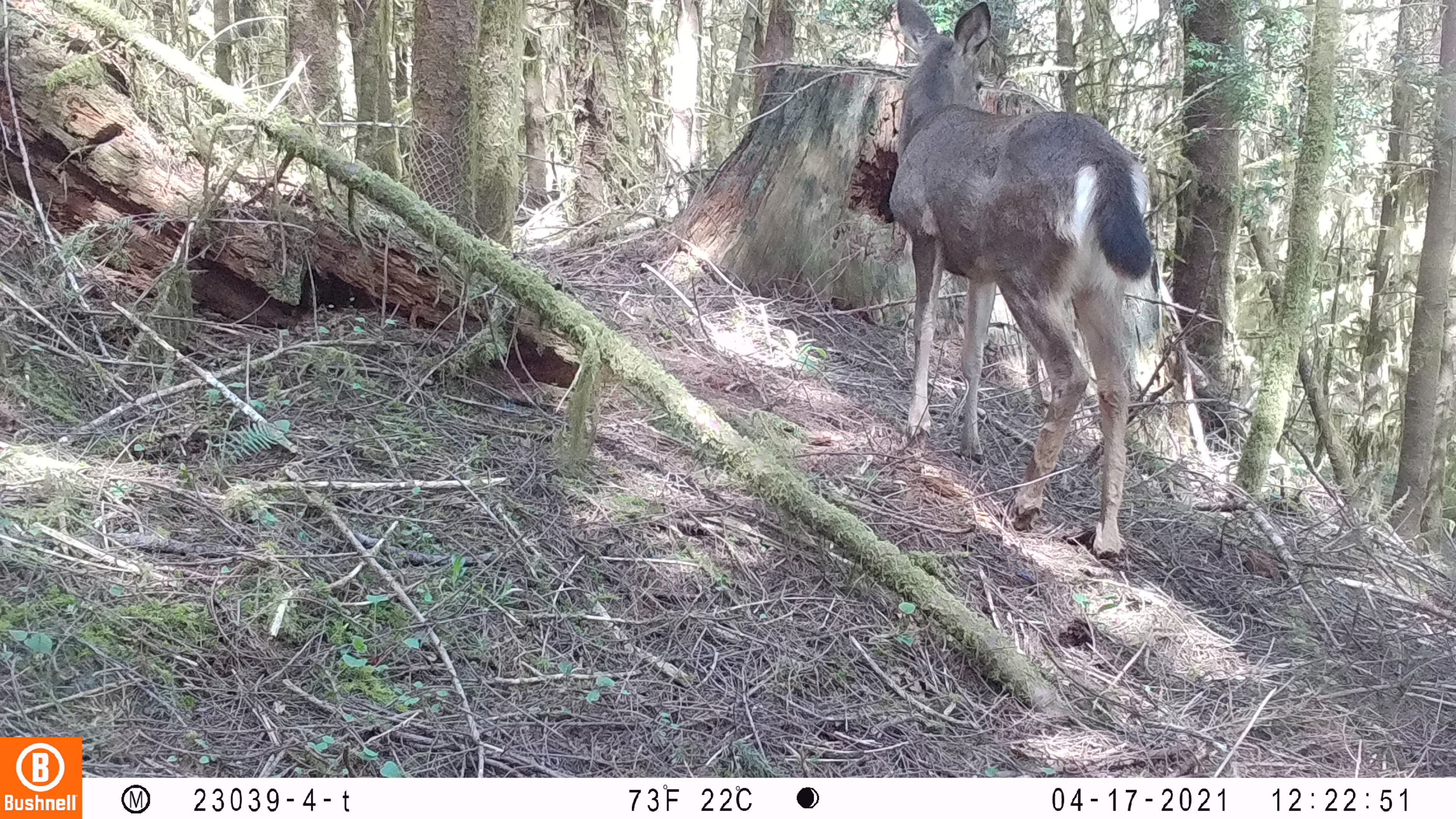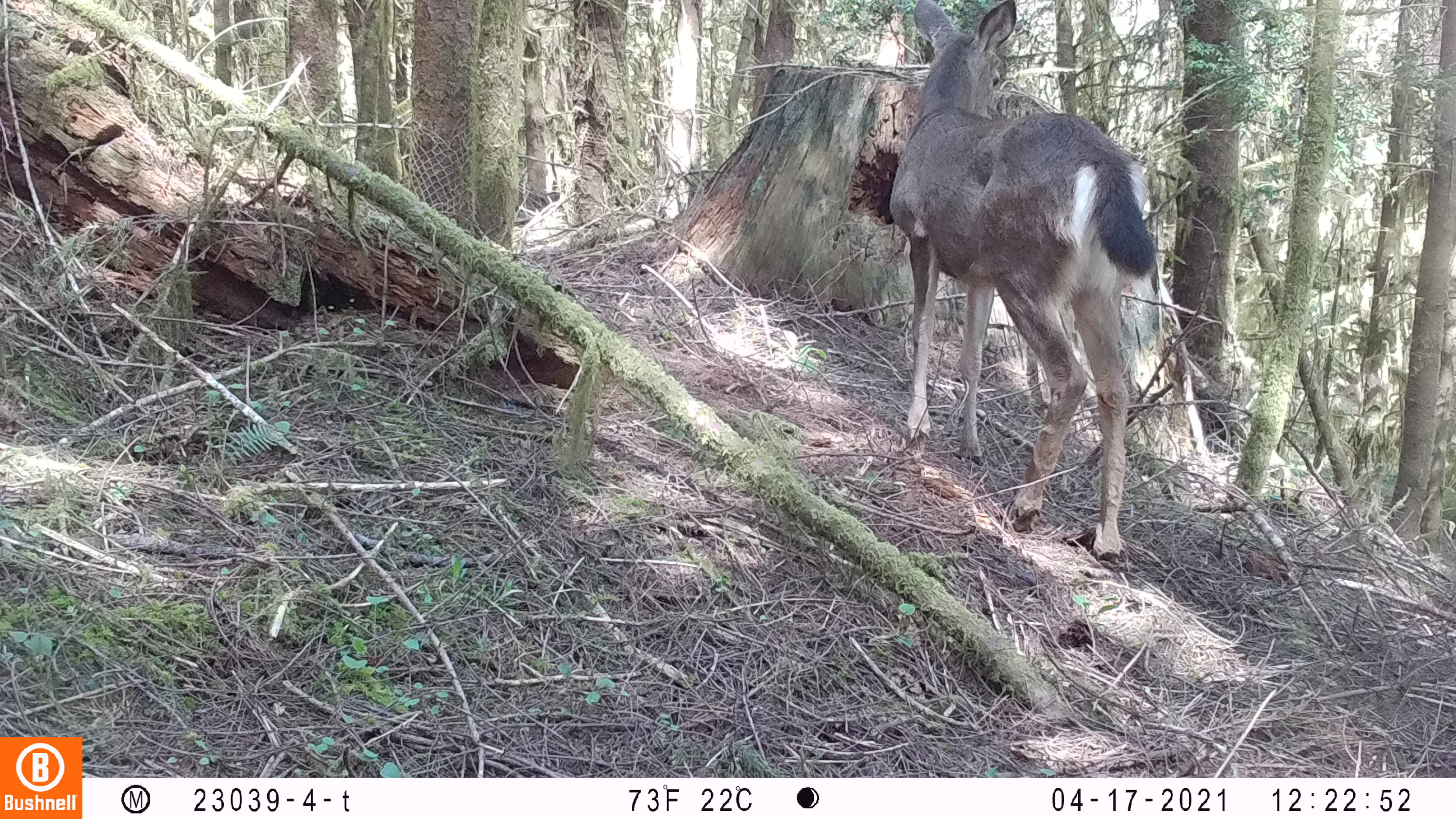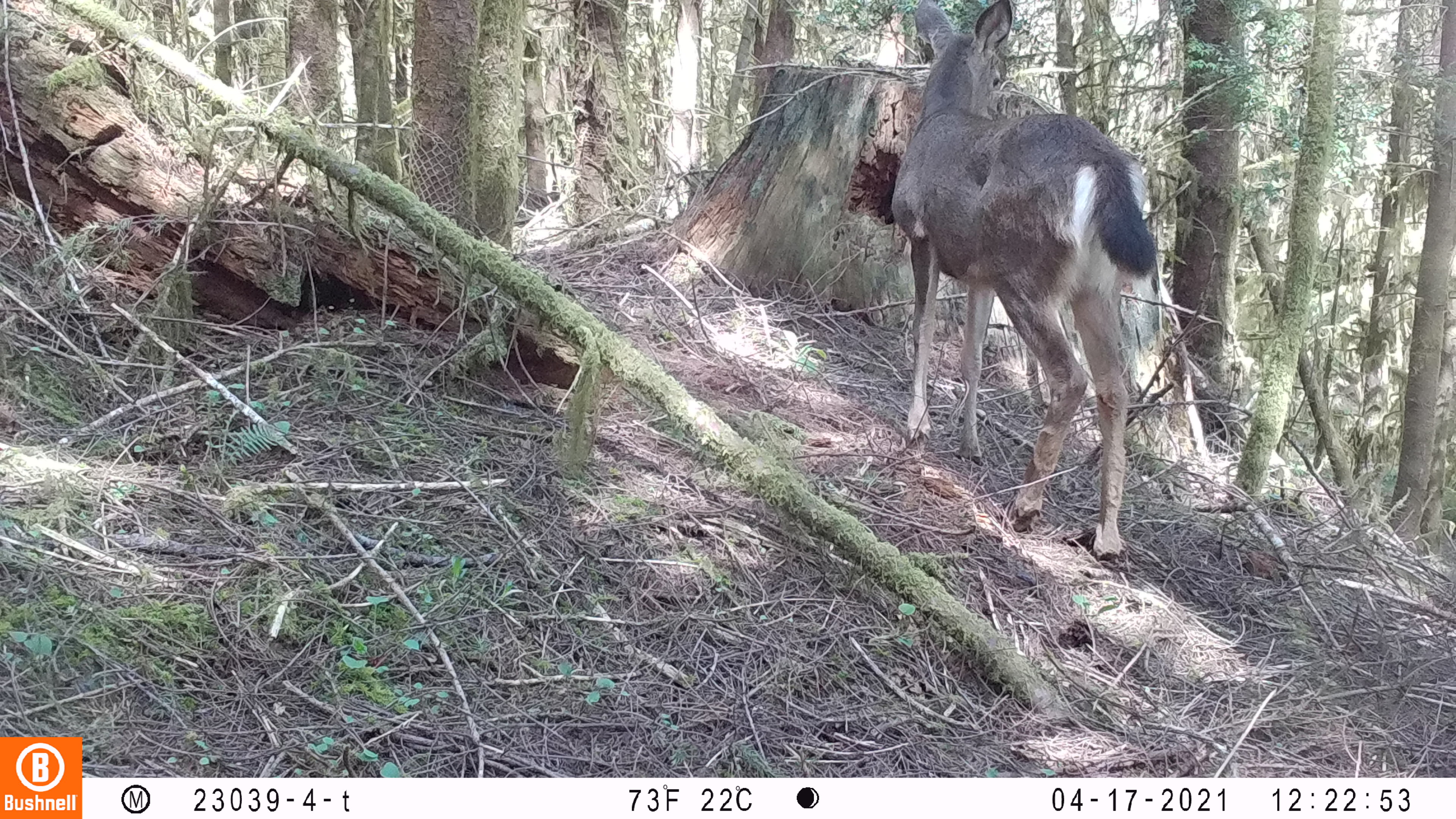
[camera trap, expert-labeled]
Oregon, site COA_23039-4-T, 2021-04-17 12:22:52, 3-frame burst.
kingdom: Animalia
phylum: Chordata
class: Mammalia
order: Artiodactyla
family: Cervidae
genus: Odocoileus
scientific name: Odocoileus hemionus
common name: black-tailed deer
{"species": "black-tailed deer (Odocoileus hemionus)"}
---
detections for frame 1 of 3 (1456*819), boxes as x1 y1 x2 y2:
black-tailed deer: 872 0 1180 597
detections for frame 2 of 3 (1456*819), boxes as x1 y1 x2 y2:
black-tailed deer: 875 0 1190 599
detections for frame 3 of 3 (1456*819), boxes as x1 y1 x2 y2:
black-tailed deer: 873 0 1181 591